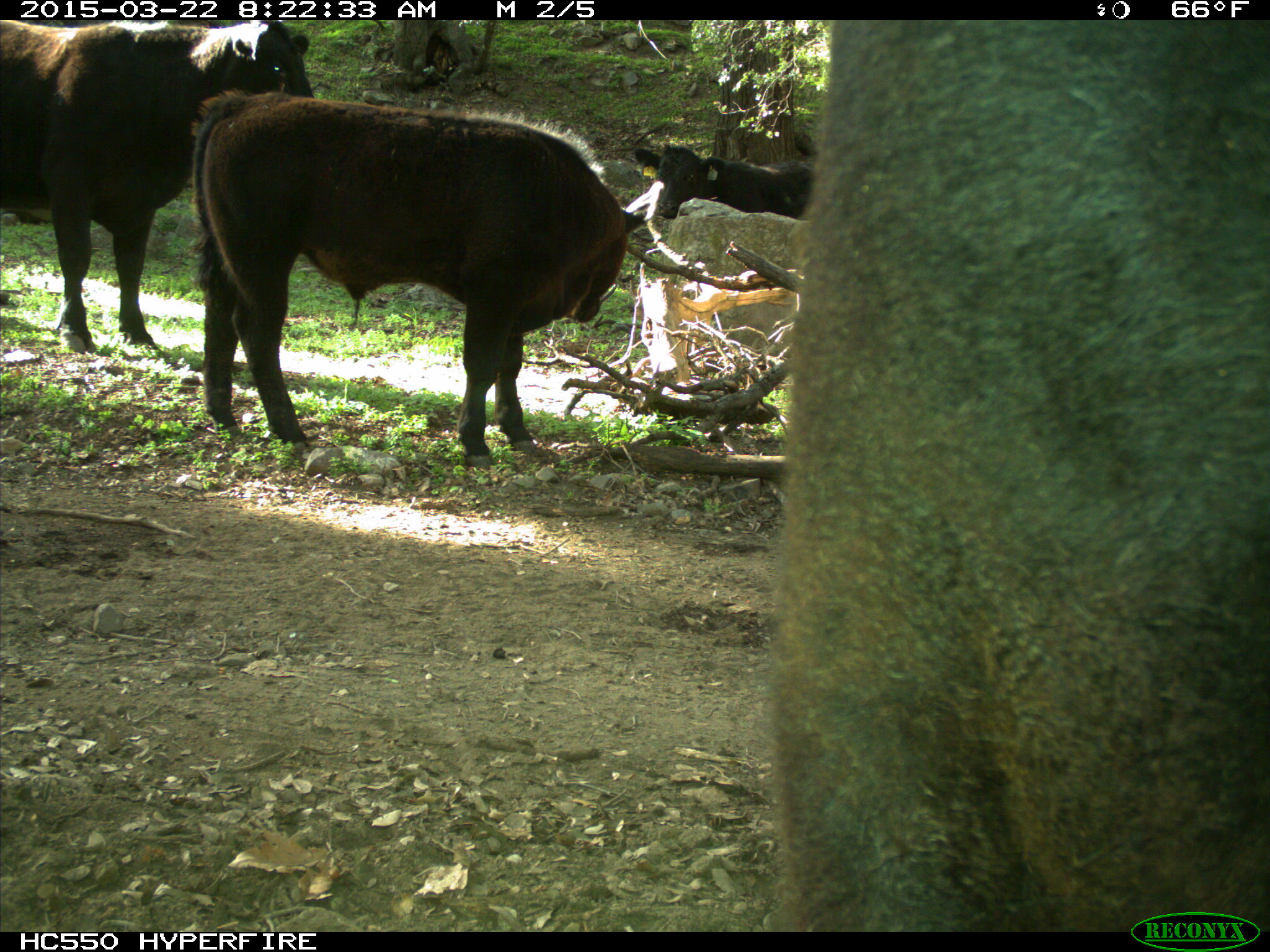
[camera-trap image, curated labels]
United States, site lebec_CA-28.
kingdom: Animalia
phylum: Chordata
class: Mammalia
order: Artiodactyla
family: Bovidae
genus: Bos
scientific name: Bos taurus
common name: domestic cow